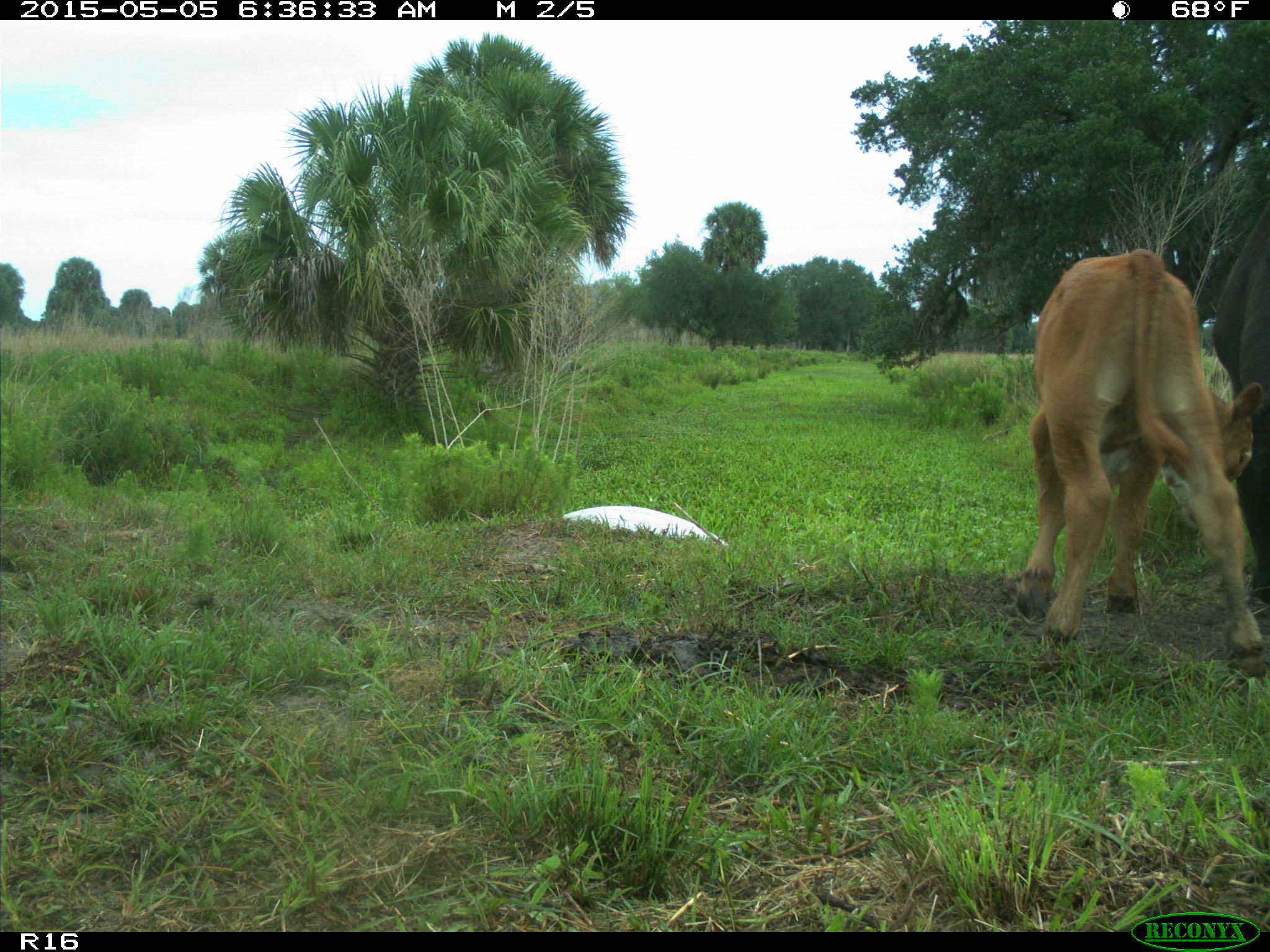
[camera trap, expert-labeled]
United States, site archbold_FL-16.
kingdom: Animalia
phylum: Chordata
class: Mammalia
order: Artiodactyla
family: Bovidae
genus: Bos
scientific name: Bos taurus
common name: domestic cow